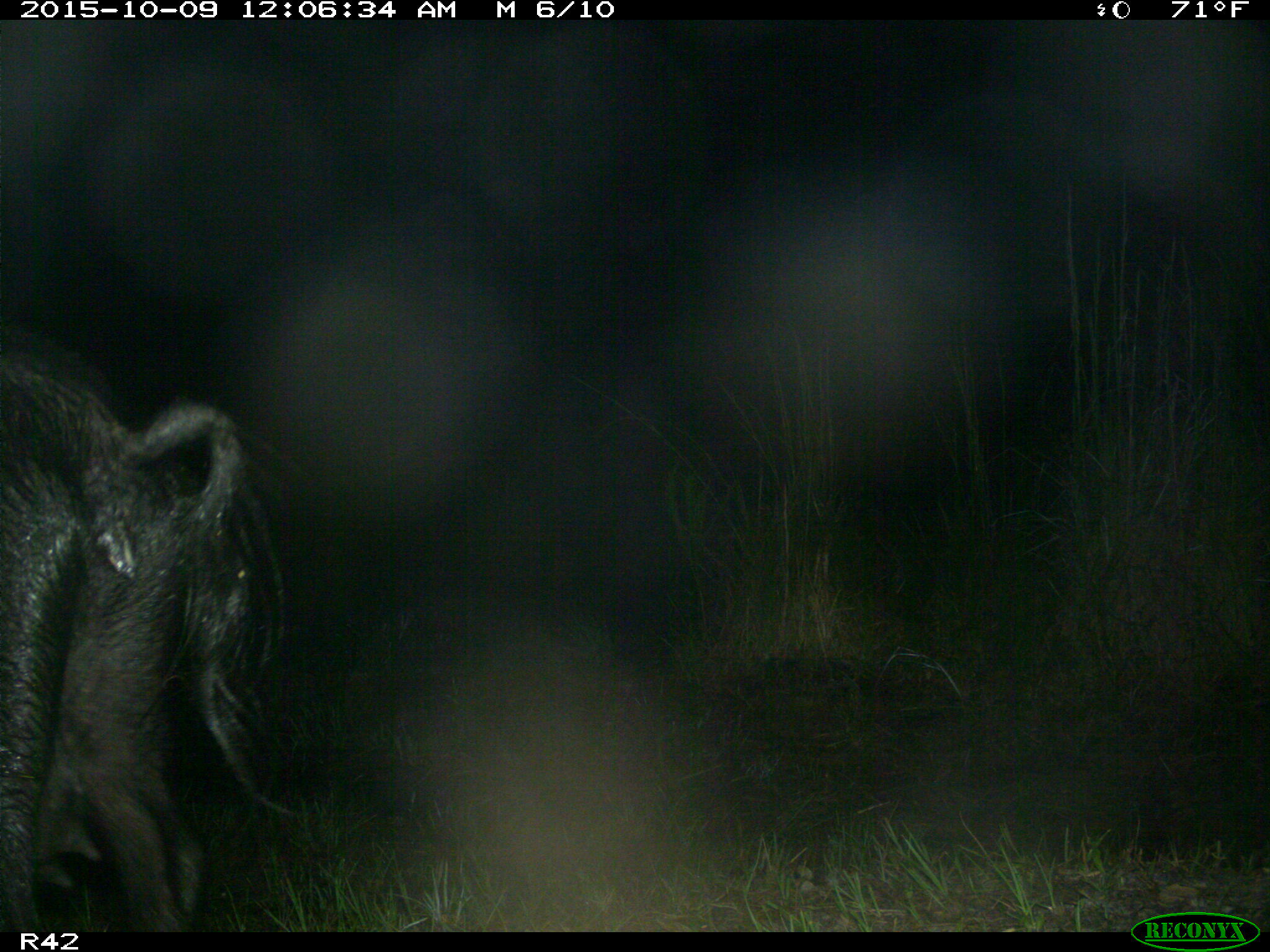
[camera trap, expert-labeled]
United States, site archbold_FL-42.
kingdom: Animalia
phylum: Chordata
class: Mammalia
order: Artiodactyla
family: Suidae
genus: Sus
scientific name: Sus scrofa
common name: wild boar